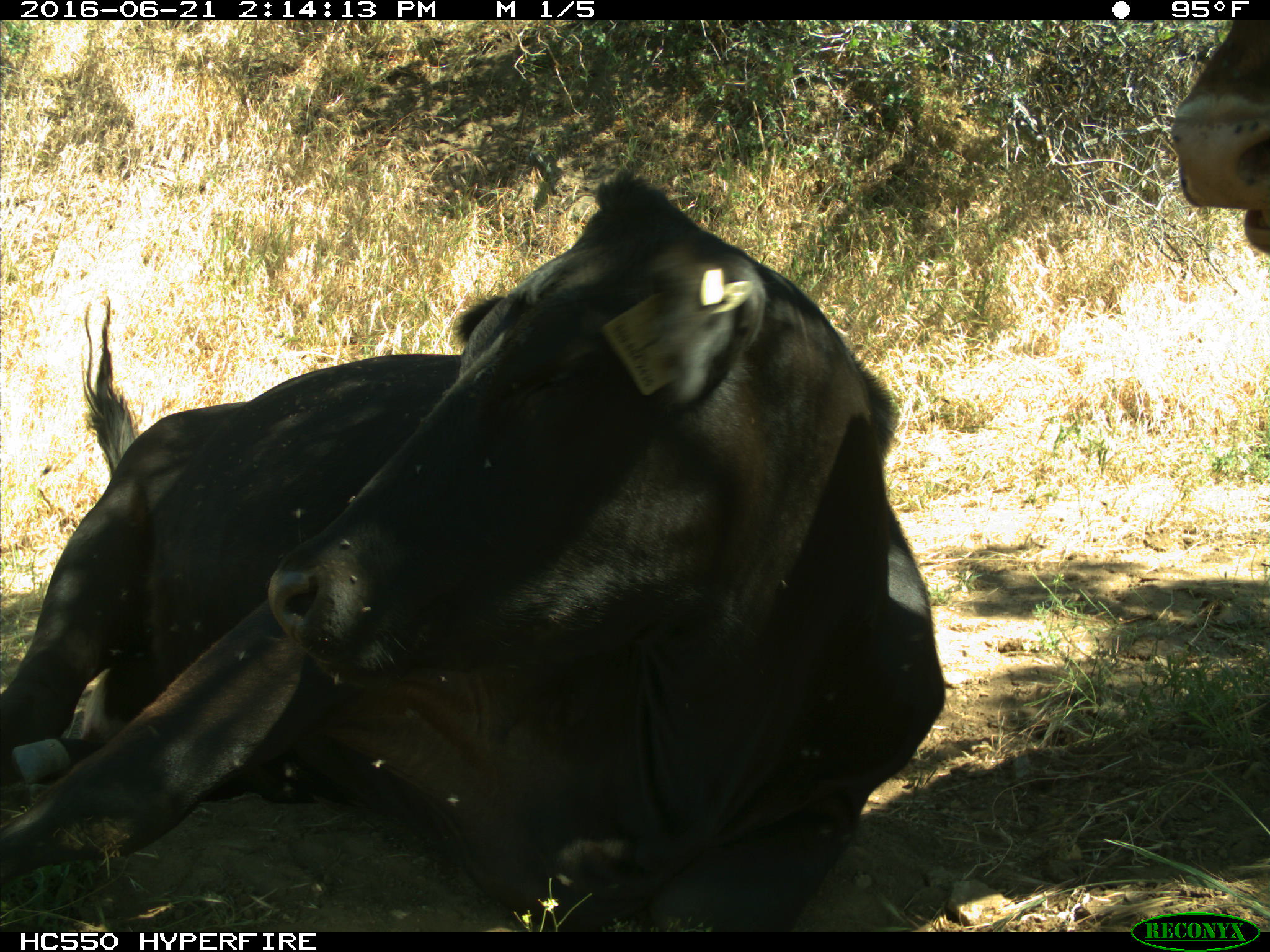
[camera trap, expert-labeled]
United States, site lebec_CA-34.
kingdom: Animalia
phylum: Chordata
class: Mammalia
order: Artiodactyla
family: Bovidae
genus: Bos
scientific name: Bos taurus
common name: domestic cow